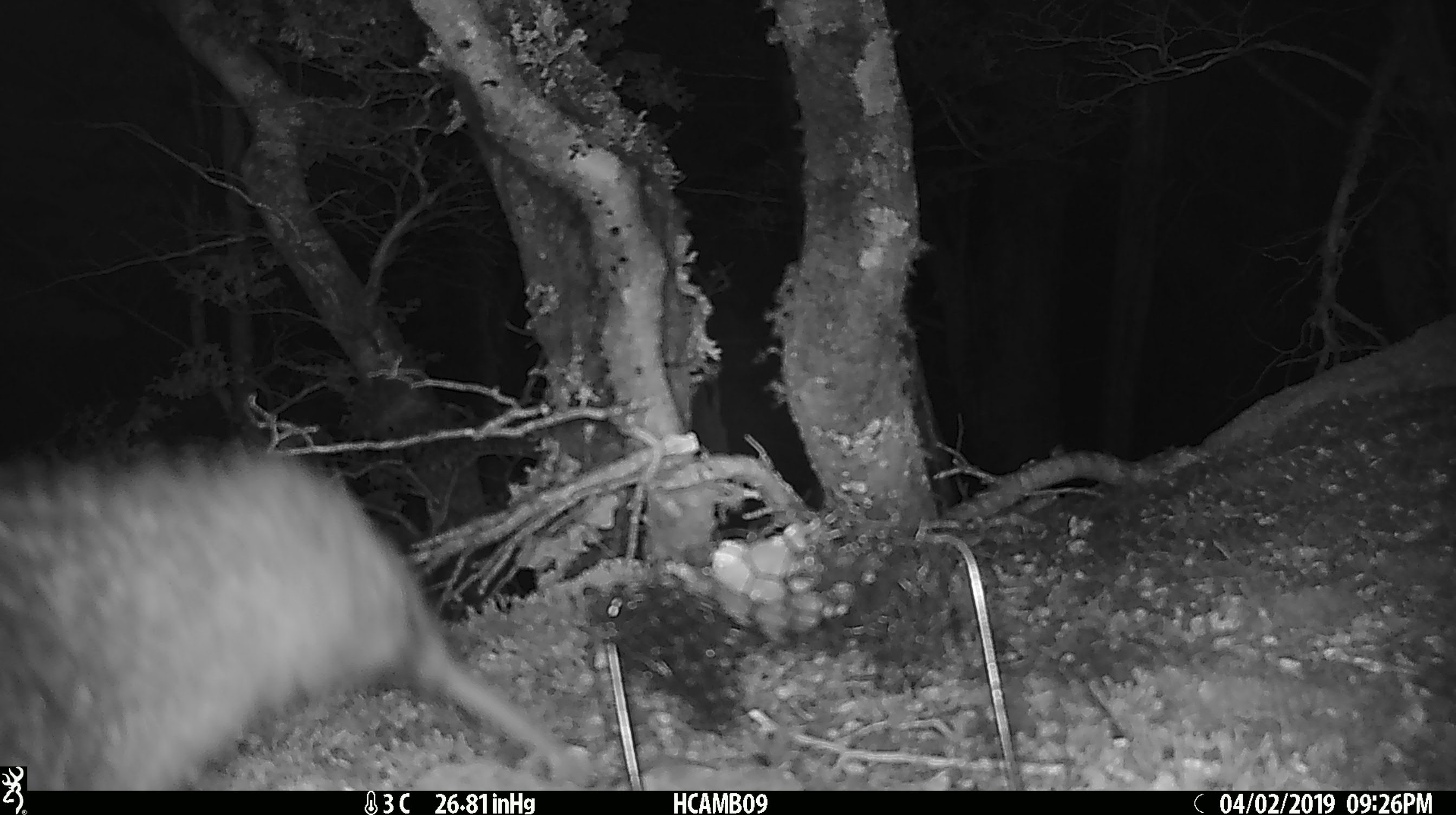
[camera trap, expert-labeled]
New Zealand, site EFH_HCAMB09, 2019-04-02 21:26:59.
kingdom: Animalia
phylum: Chordata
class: Aves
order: Apterygiformes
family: Apterygidae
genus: Apteryx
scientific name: Apteryx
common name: kiwi